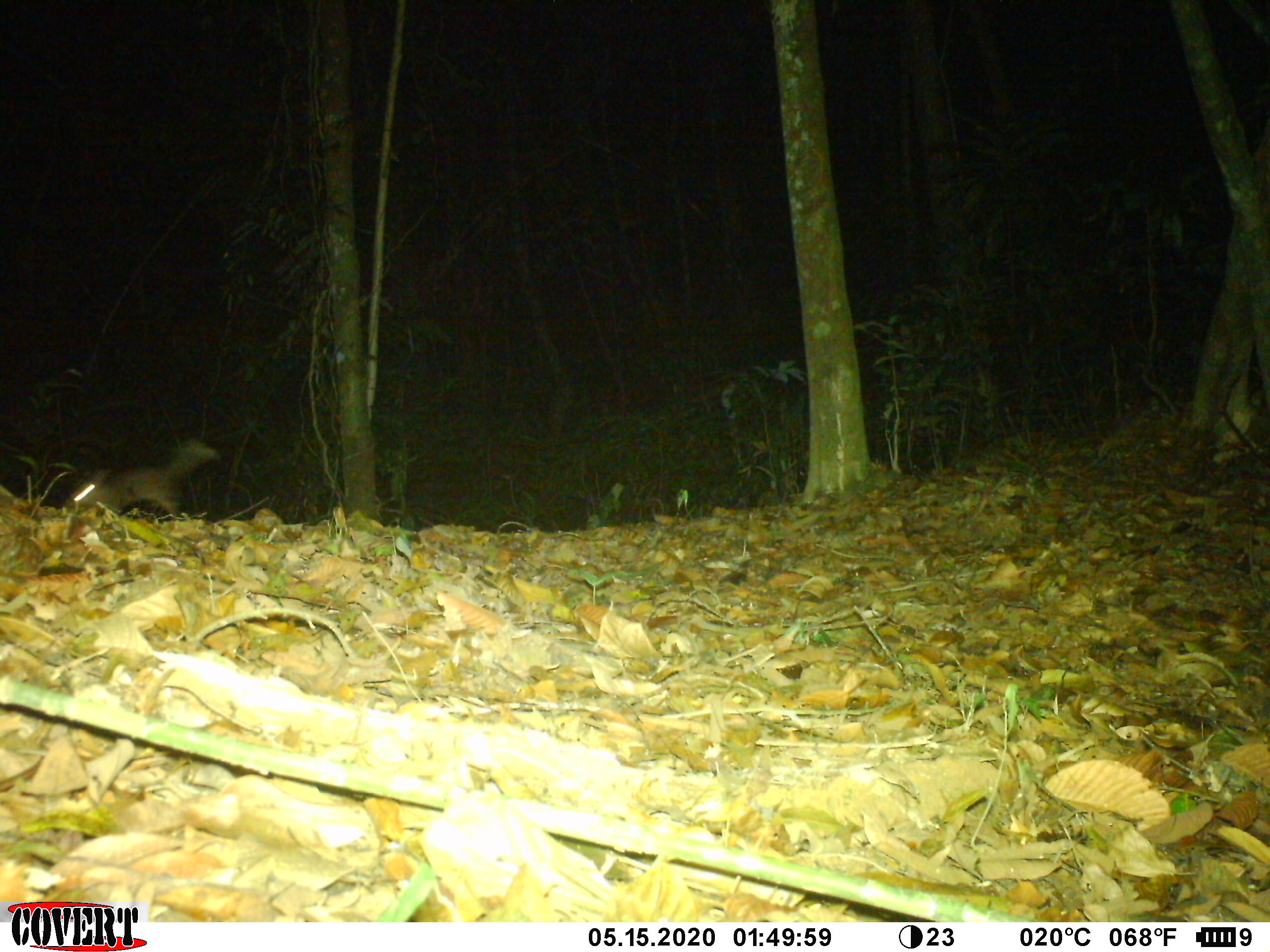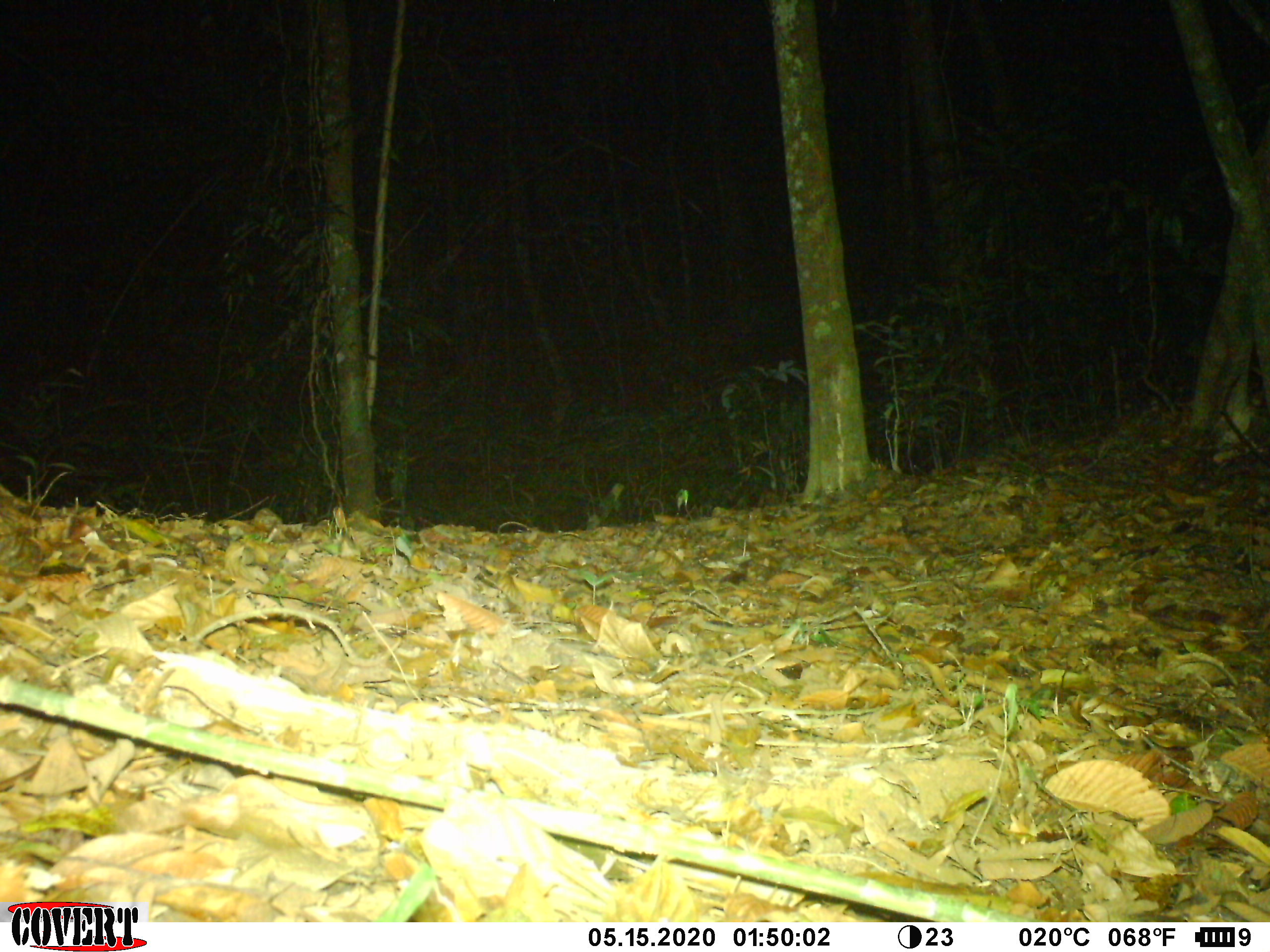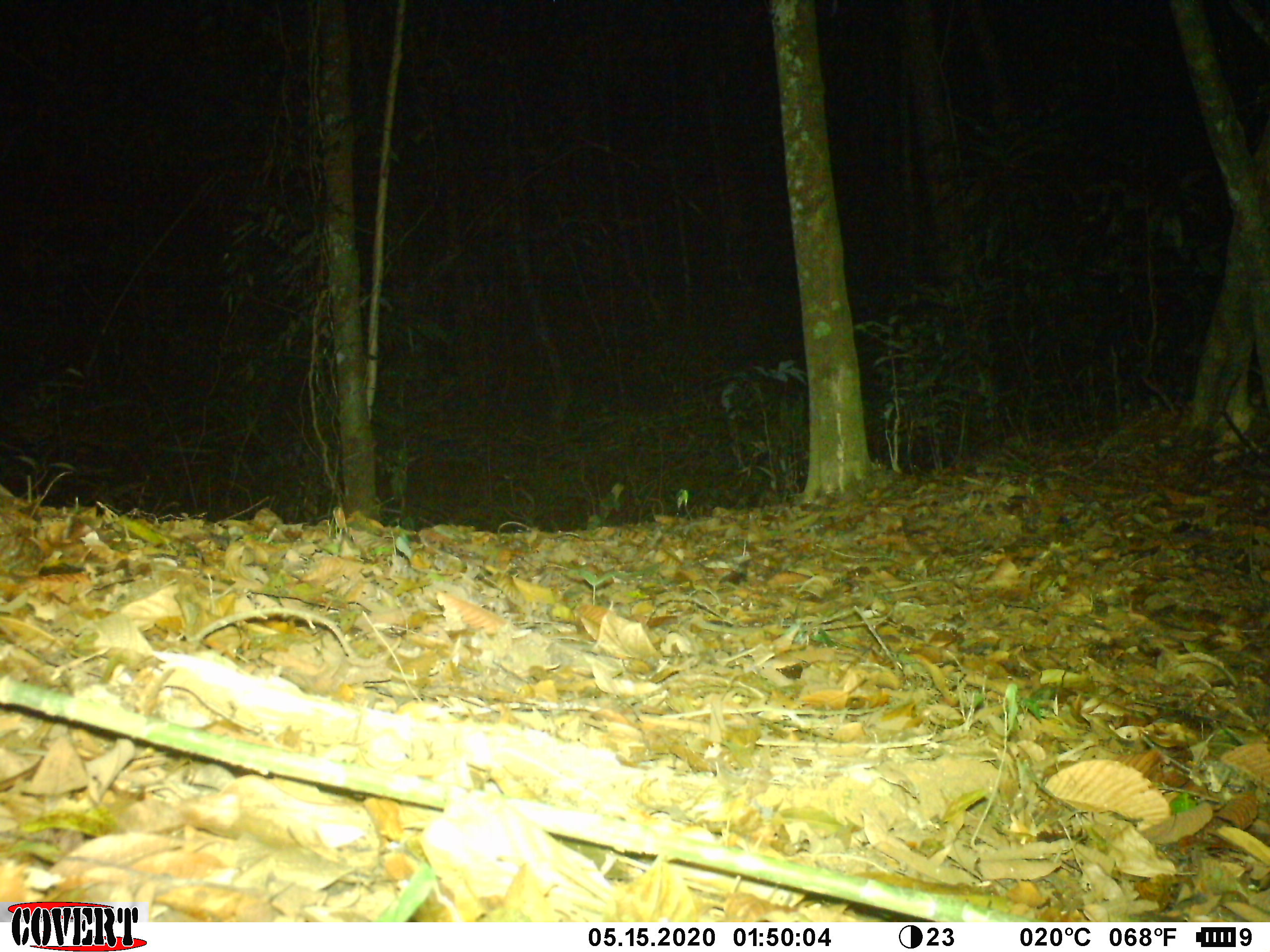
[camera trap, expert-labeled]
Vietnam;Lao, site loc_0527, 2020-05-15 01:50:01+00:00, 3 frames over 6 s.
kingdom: Animalia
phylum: Chordata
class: Mammalia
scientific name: Mammalia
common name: mammal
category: unidentified small mammal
Unidentified small mammal (mammal) (Mammalia). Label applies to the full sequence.